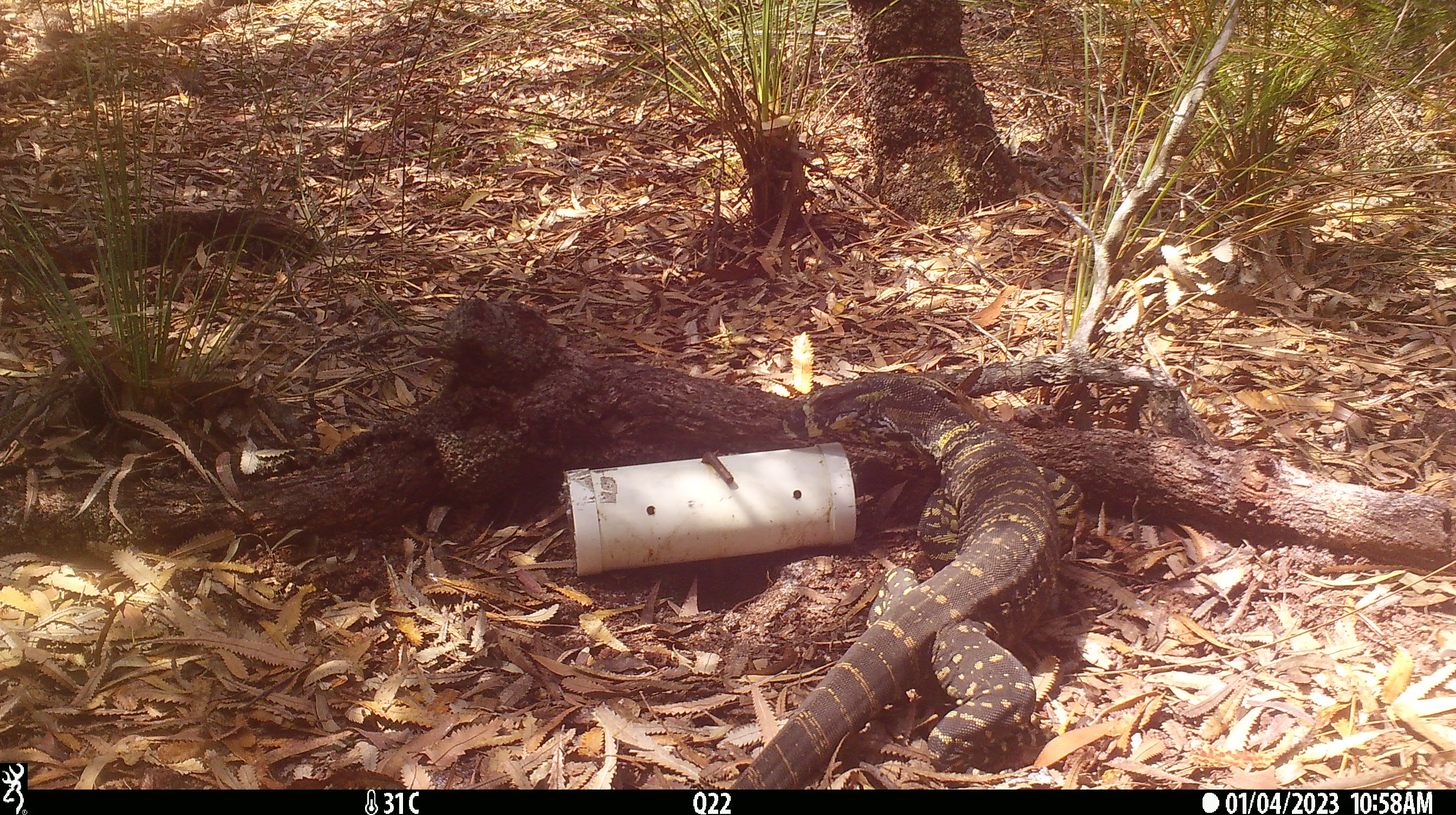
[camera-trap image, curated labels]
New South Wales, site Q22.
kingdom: Animalia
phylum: Chordata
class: Reptilia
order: Squamata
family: Varanidae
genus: Varanus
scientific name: Varanus varius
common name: lace monitor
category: goanna